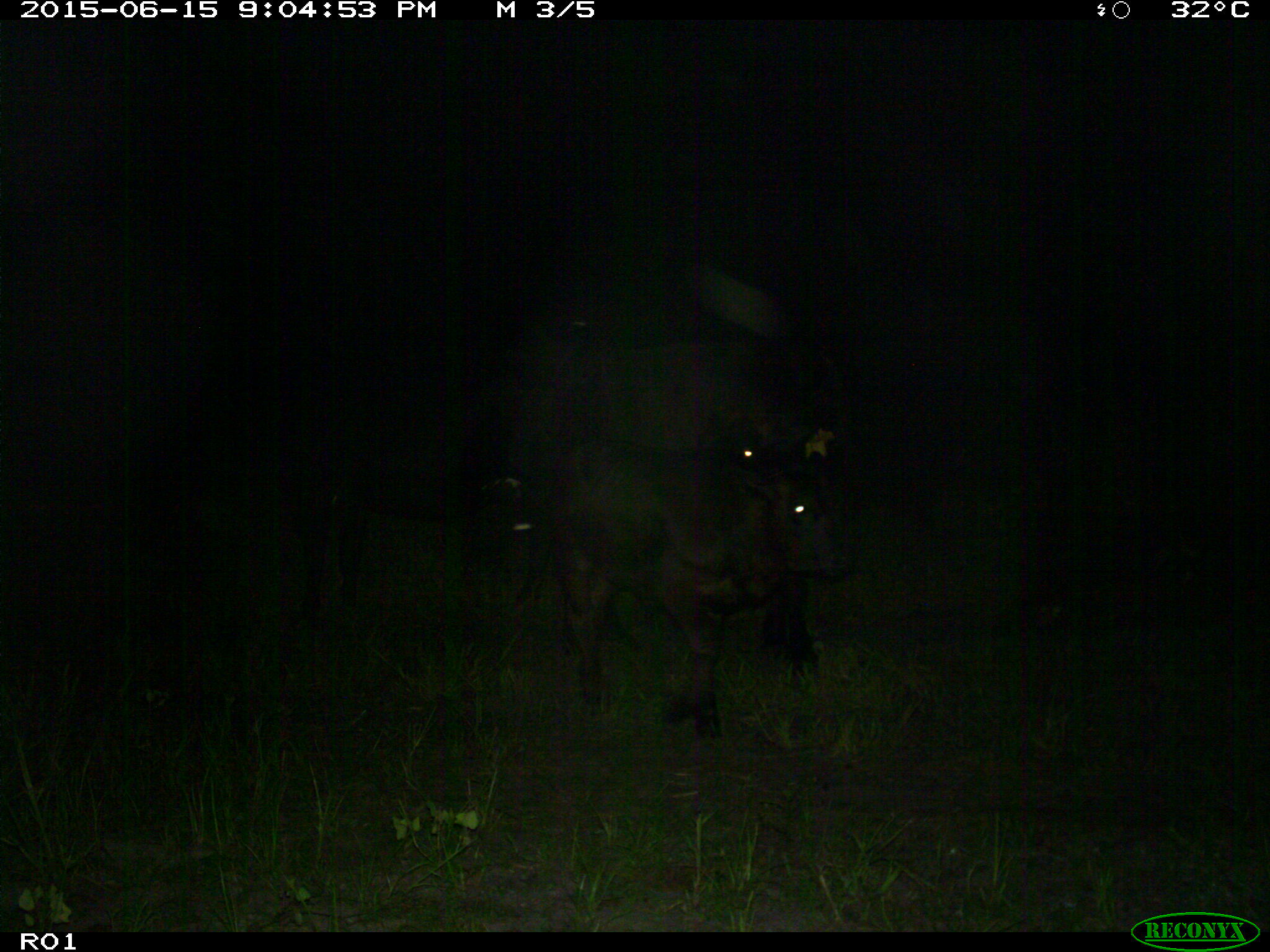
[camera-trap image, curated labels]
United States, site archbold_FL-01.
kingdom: Animalia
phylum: Chordata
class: Mammalia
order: Artiodactyla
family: Bovidae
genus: Bos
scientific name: Bos taurus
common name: domestic cow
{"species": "Bos taurus (domestic cow)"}